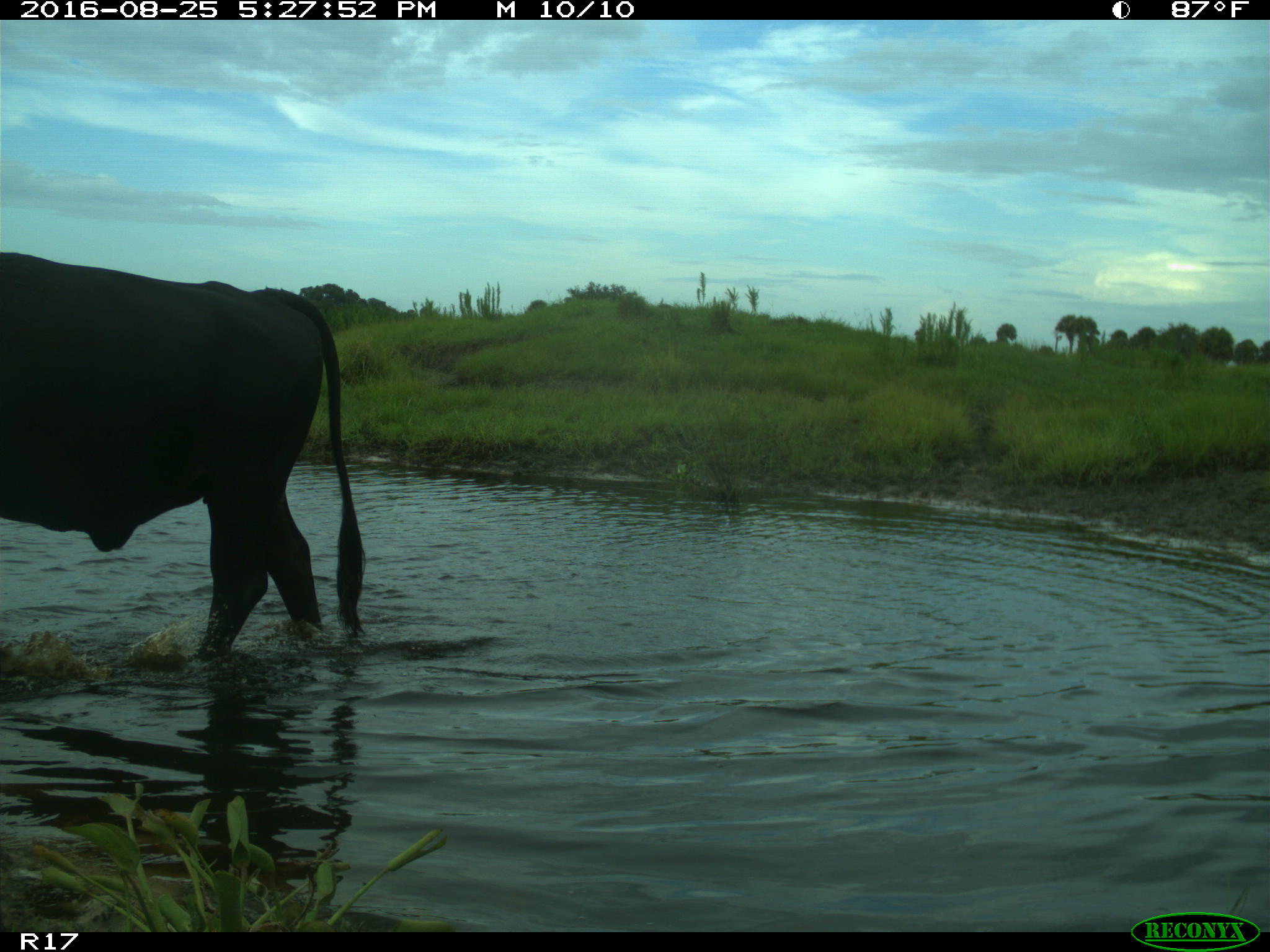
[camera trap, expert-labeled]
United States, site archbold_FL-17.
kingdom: Animalia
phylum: Chordata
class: Mammalia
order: Artiodactyla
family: Bovidae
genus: Bos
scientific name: Bos taurus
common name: domestic cow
Bos taurus (domestic cow).